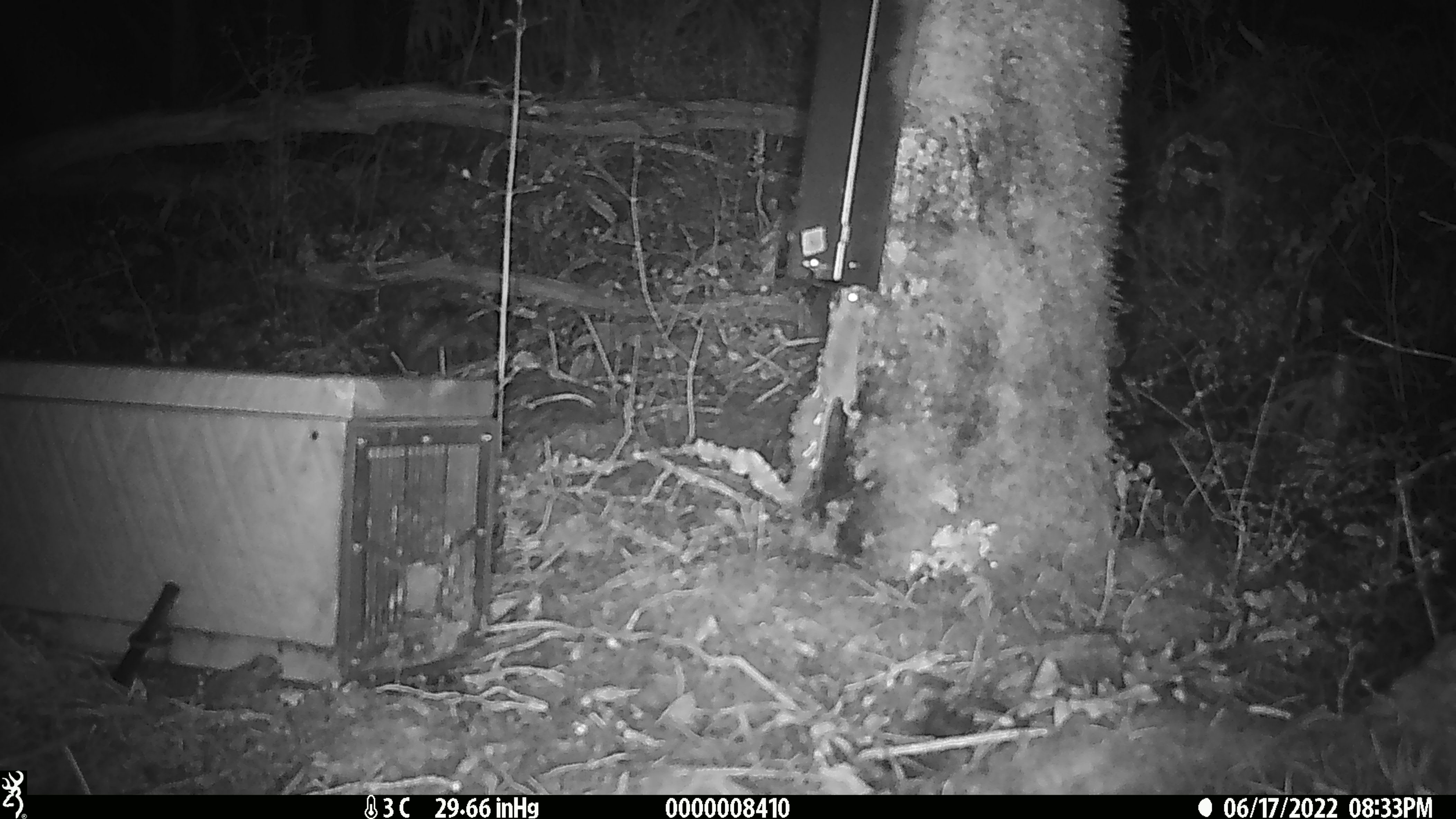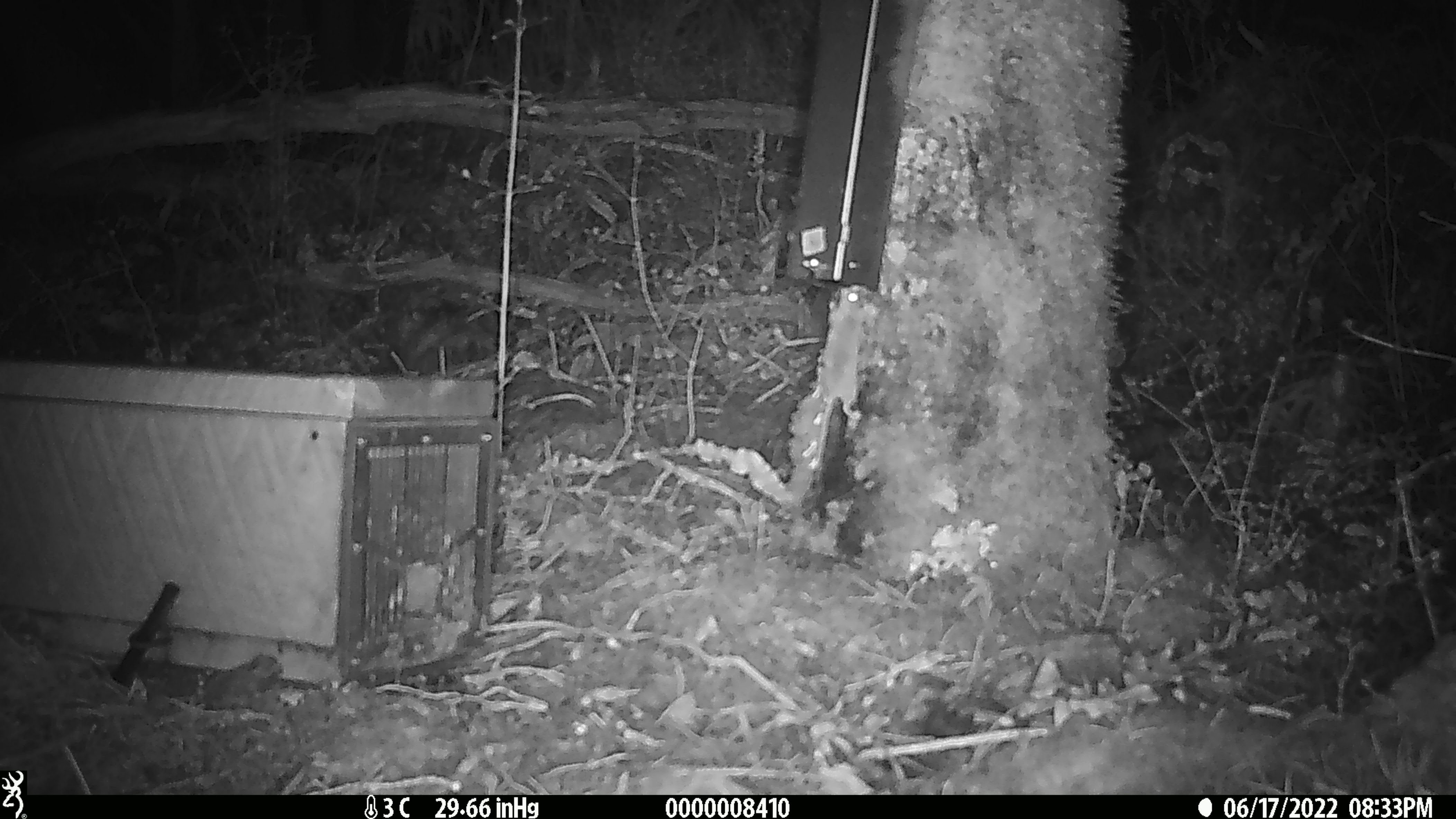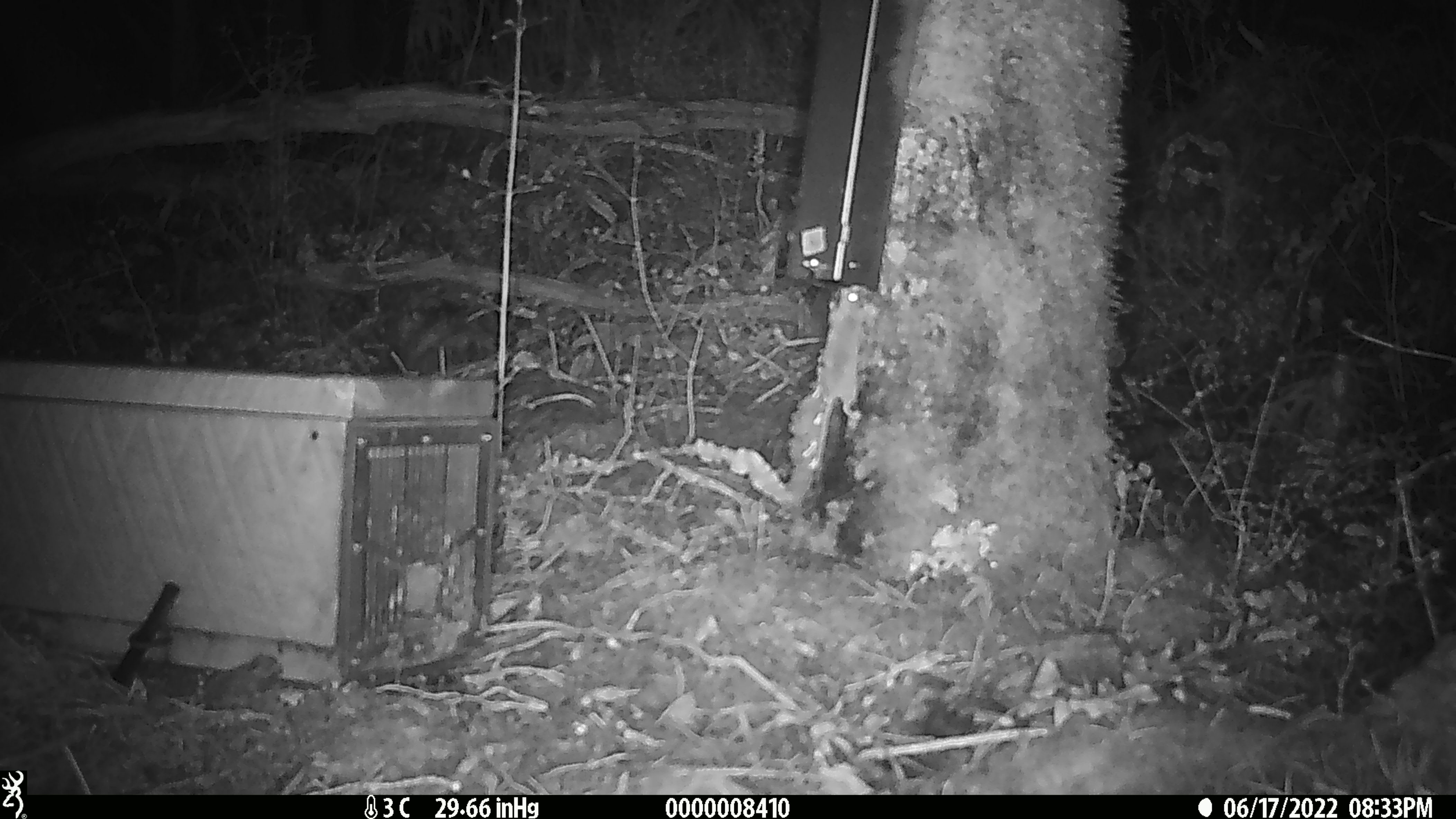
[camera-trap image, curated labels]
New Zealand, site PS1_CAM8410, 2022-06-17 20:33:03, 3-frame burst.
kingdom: Animalia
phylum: Chordata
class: Mammalia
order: Rodentia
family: Muridae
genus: Mus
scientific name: Mus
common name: mouse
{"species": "mouse (Mus)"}